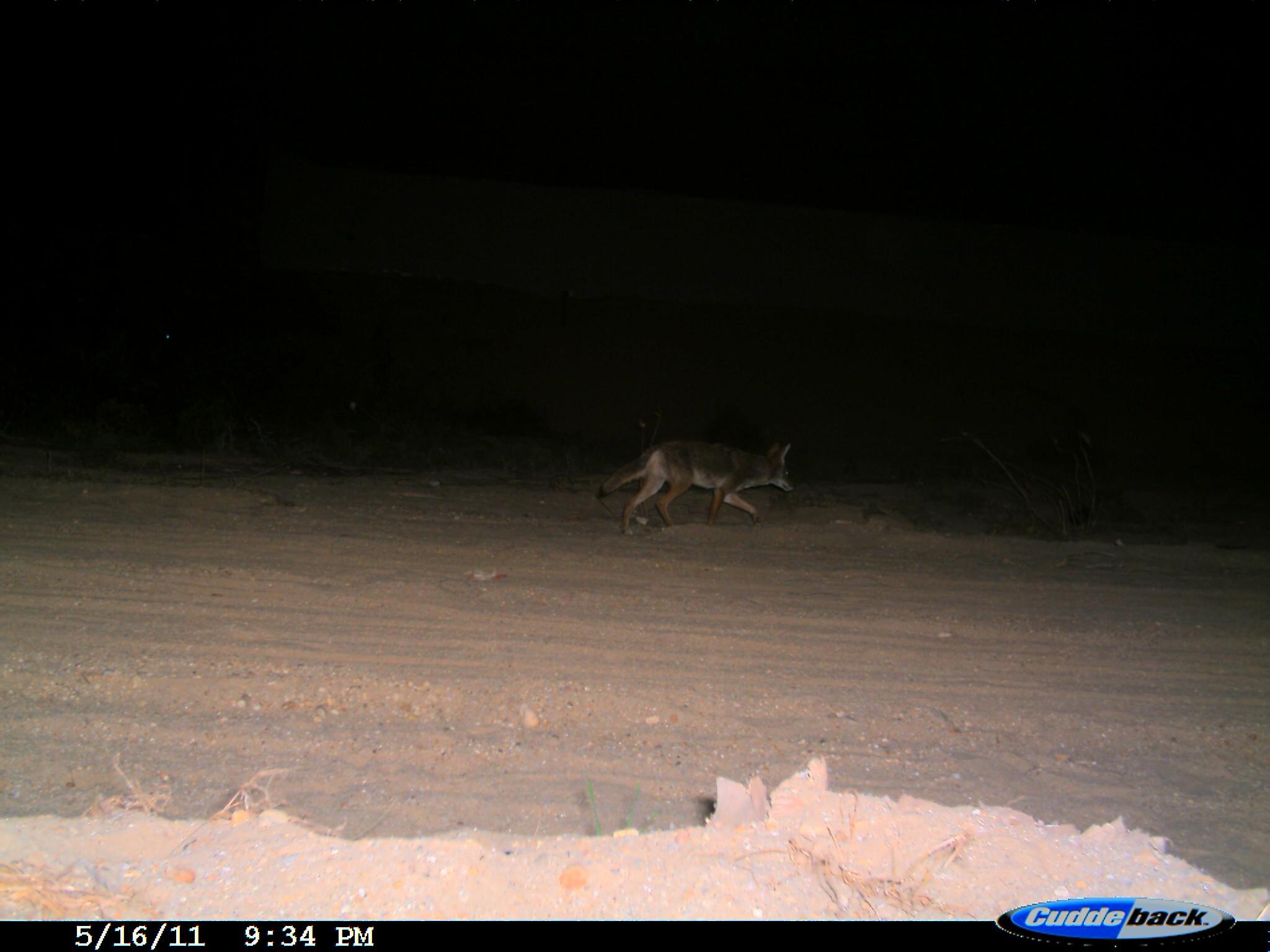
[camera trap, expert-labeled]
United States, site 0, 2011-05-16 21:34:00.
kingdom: Animalia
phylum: Chordata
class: Mammalia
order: Carnivora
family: Canidae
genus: Canis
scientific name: Canis latrans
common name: coyote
Coyote (Canis latrans).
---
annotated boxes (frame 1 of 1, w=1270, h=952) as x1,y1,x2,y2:
coyote: 586,424,811,543